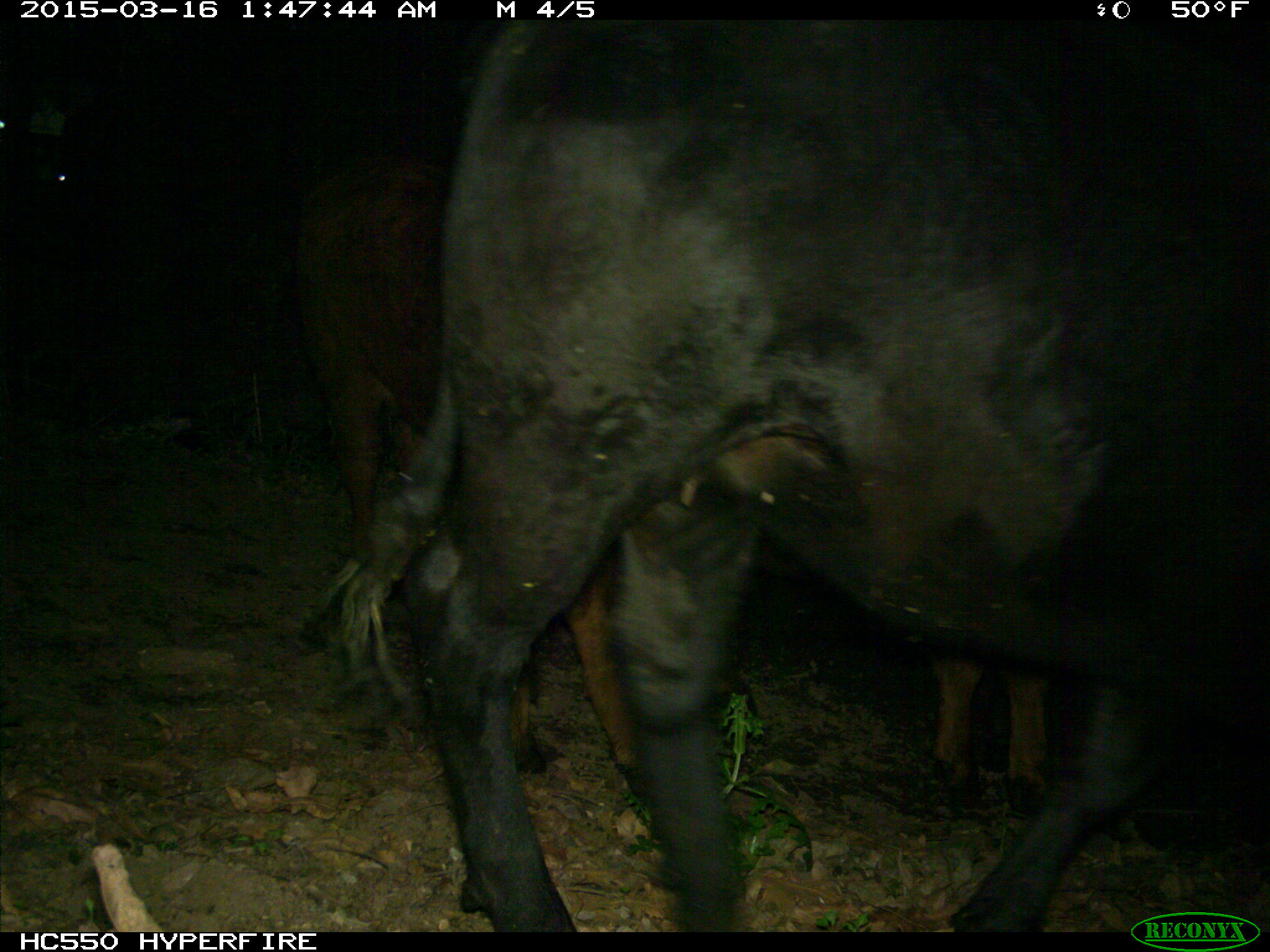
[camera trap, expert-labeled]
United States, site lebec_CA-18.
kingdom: Animalia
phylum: Chordata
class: Mammalia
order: Artiodactyla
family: Bovidae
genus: Bos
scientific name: Bos taurus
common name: domestic cow